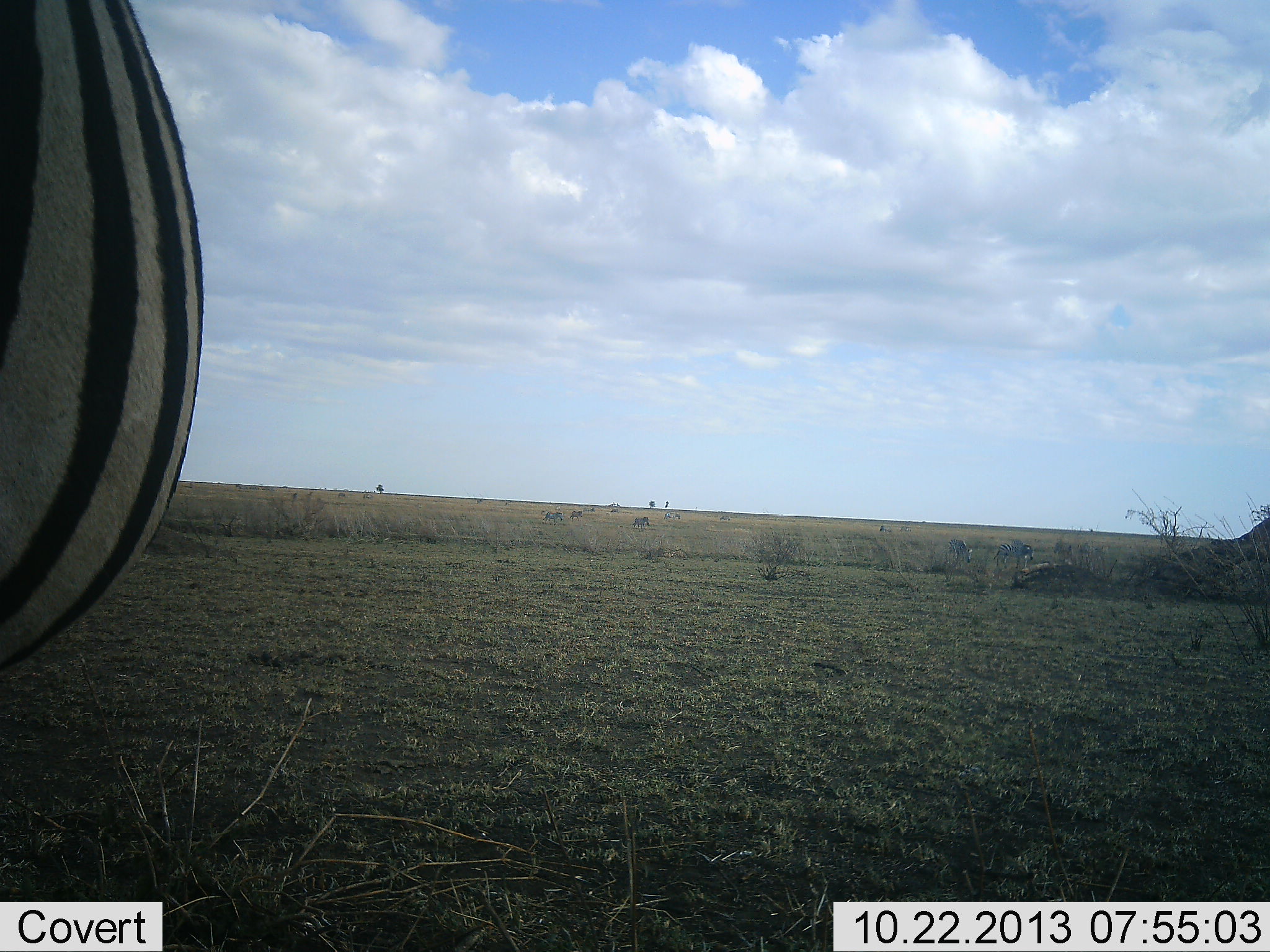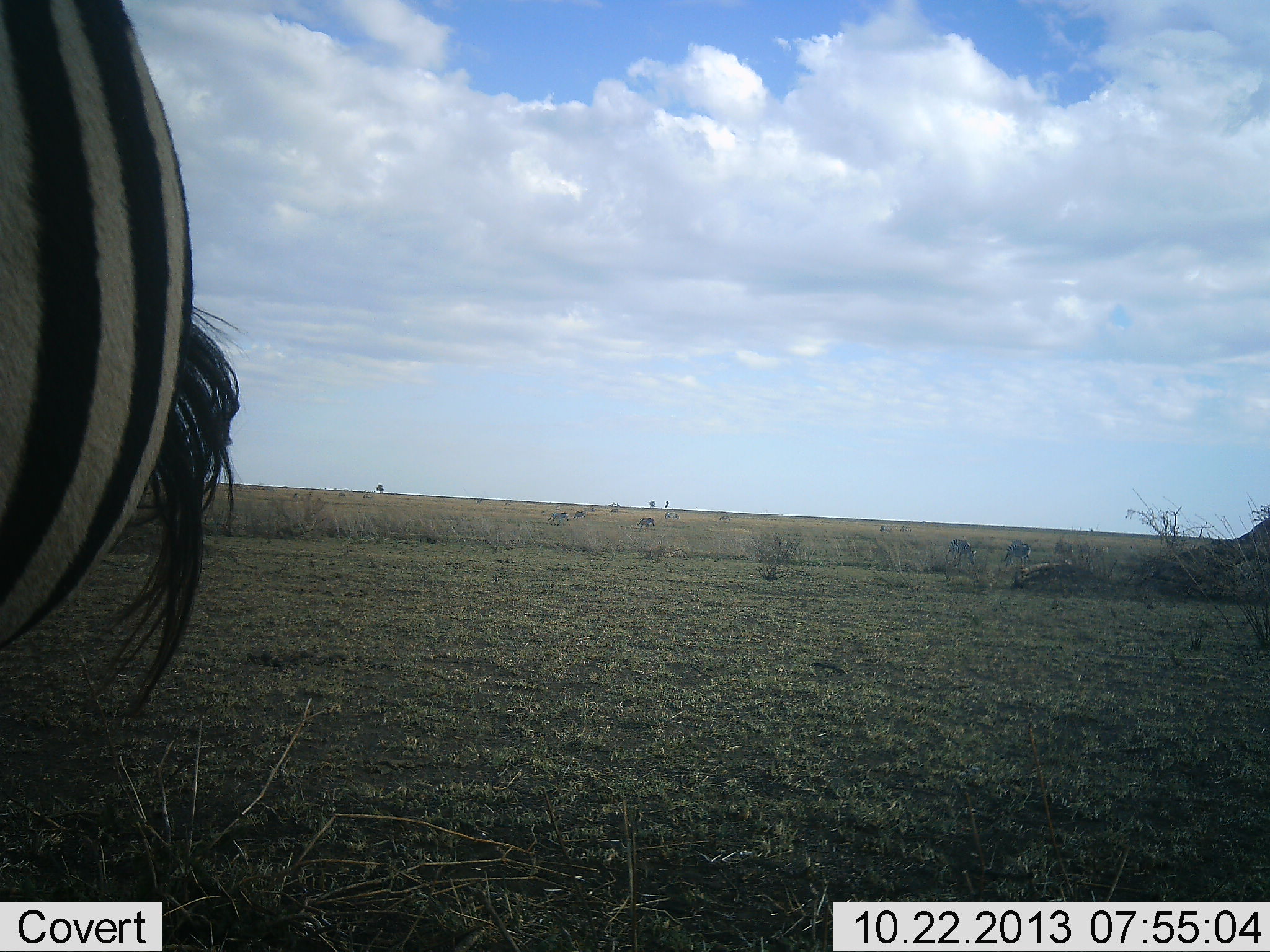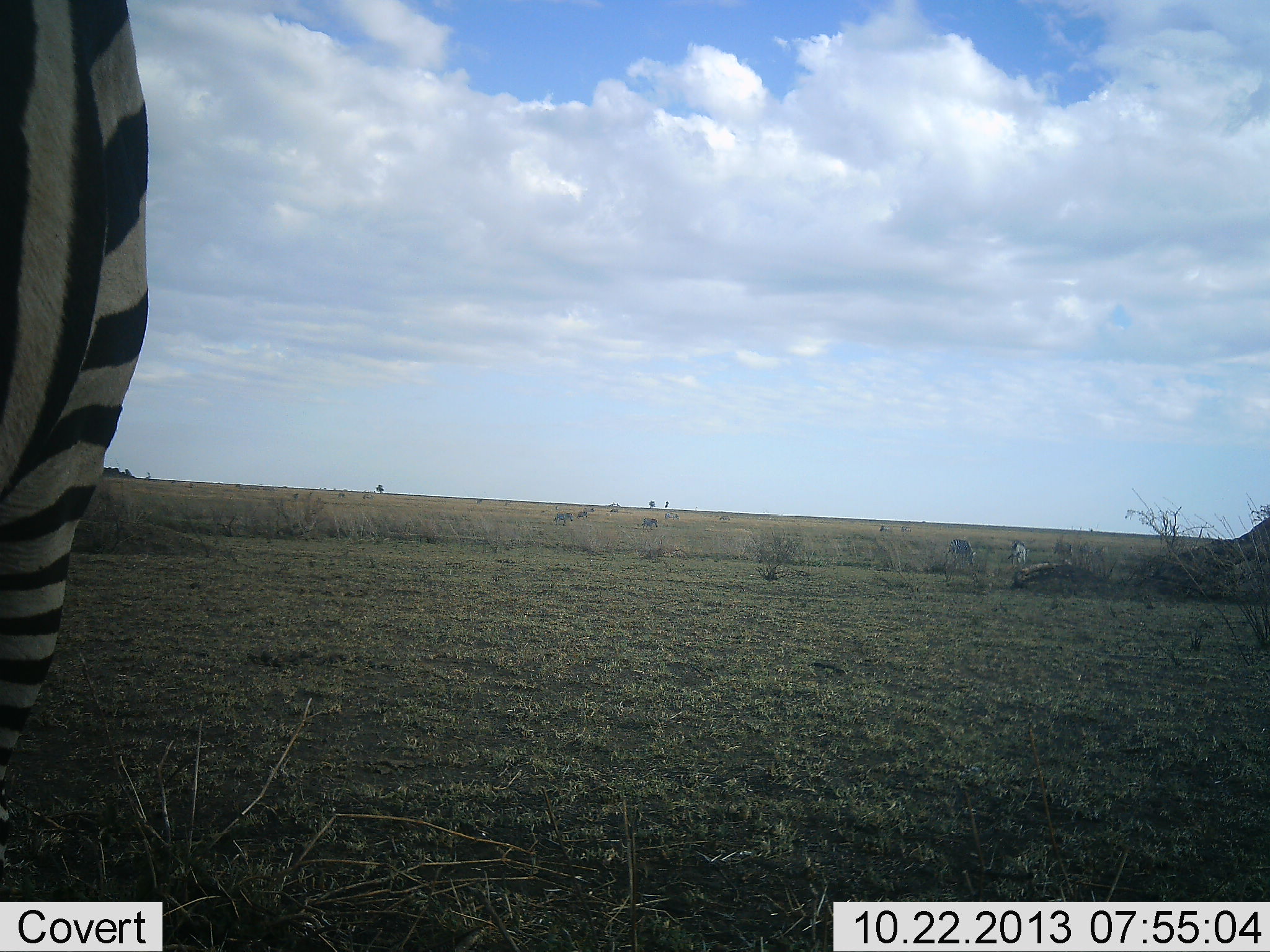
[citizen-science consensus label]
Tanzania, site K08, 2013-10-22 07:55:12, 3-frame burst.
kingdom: Animalia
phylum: Chordata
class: Mammalia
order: Perissodactyla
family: Equidae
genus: Equus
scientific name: Equus quagga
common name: plains zebra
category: zebra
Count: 6.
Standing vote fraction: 80%.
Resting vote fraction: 0%.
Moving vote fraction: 40%.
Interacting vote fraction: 5%.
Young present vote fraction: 0%.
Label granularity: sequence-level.